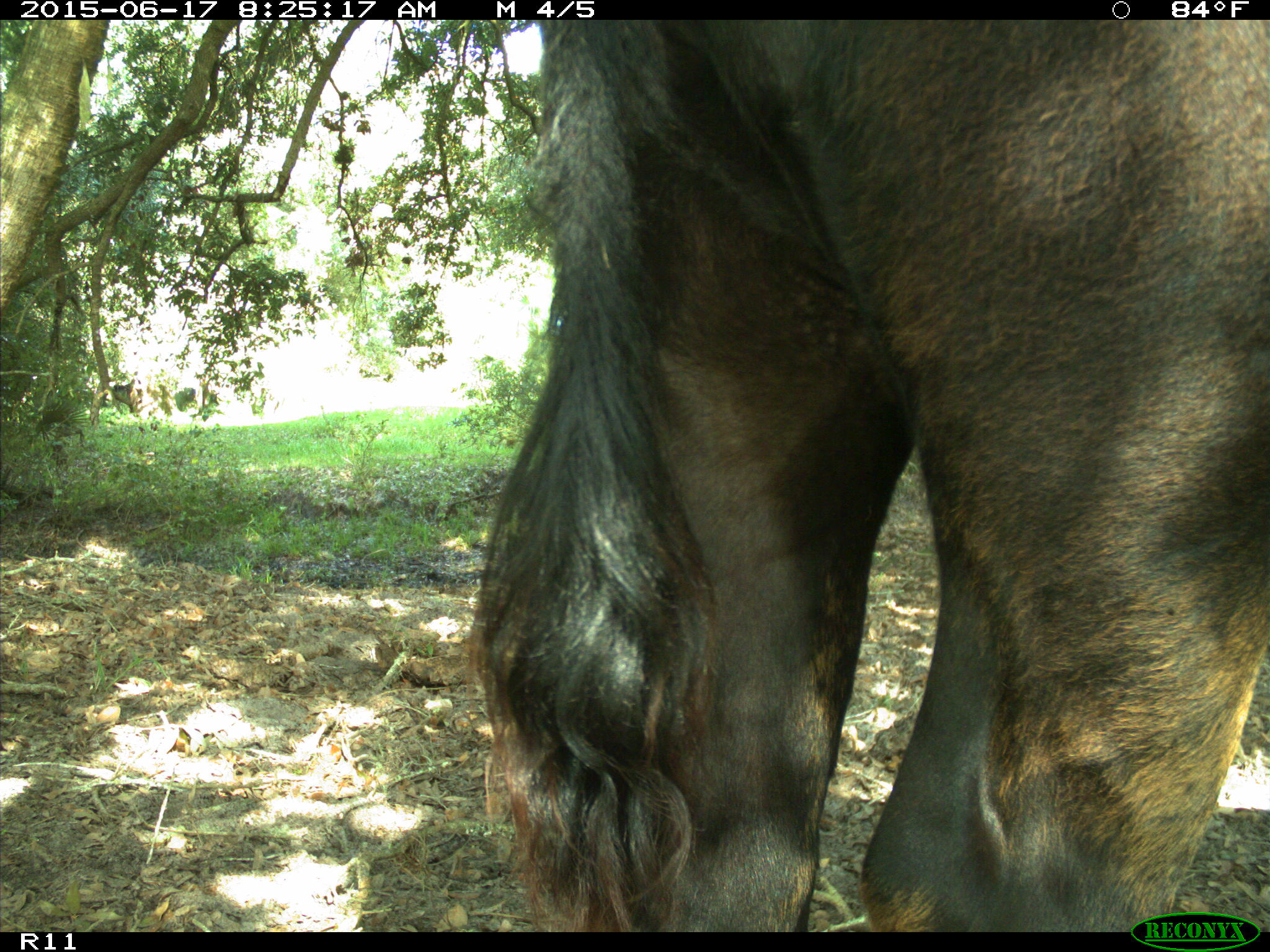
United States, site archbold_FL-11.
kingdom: Animalia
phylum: Chordata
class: Mammalia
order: Artiodactyla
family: Bovidae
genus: Bos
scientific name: Bos taurus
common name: domestic cow